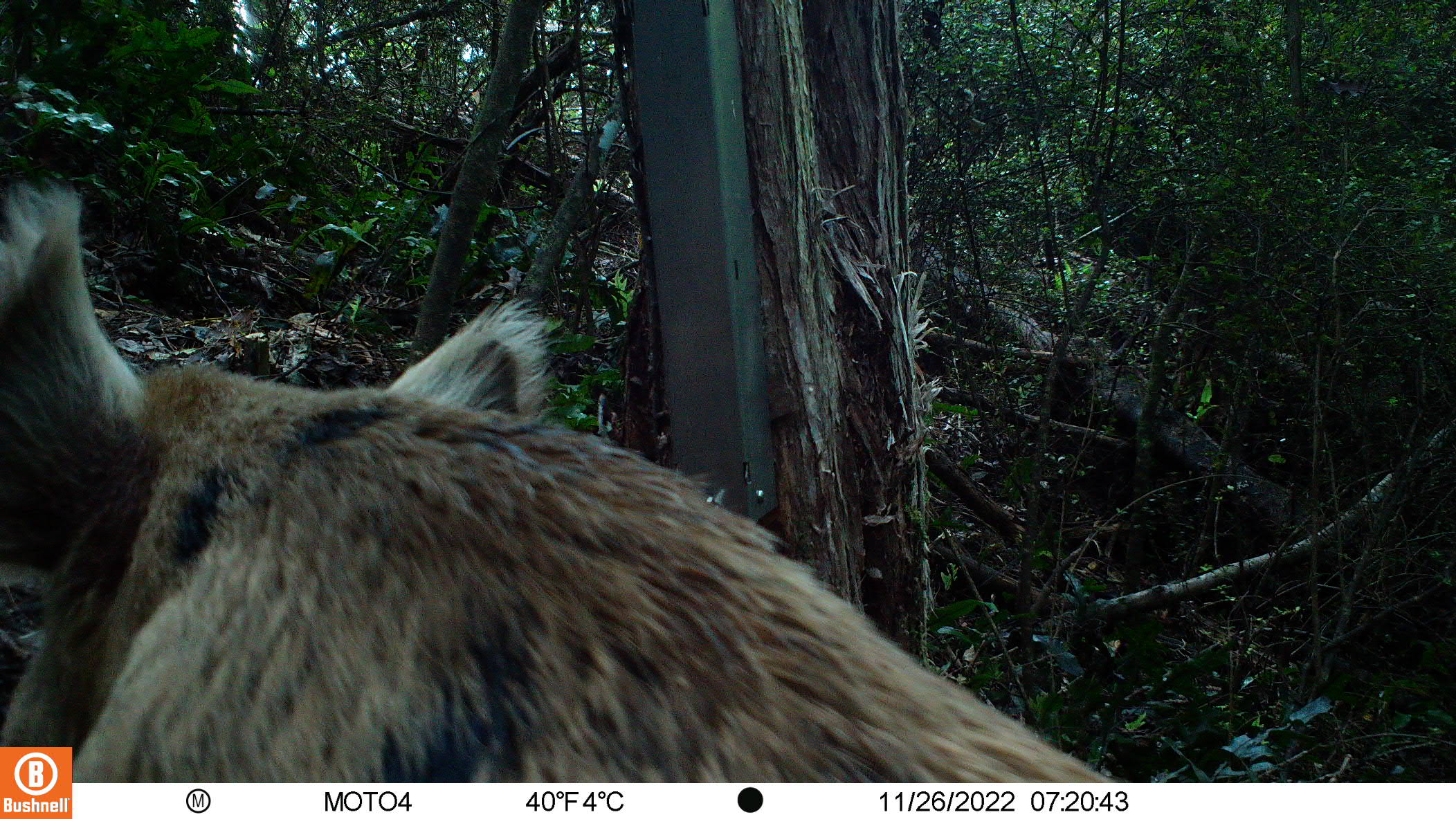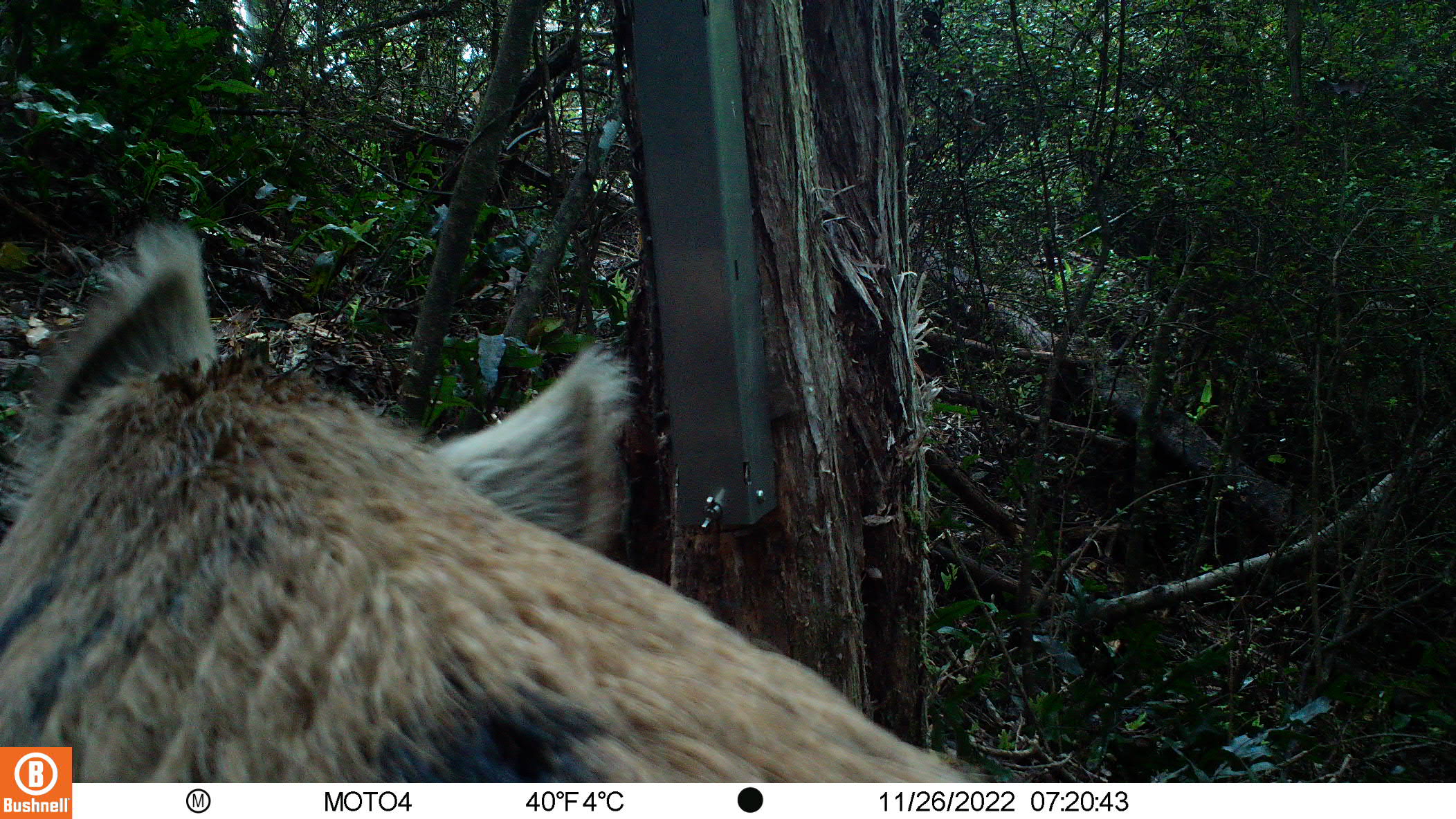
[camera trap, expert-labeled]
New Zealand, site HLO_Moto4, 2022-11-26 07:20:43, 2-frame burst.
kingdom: Animalia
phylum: Chordata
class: Mammalia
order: Artiodactyla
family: Suidae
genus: Sus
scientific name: Sus scrofa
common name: pig